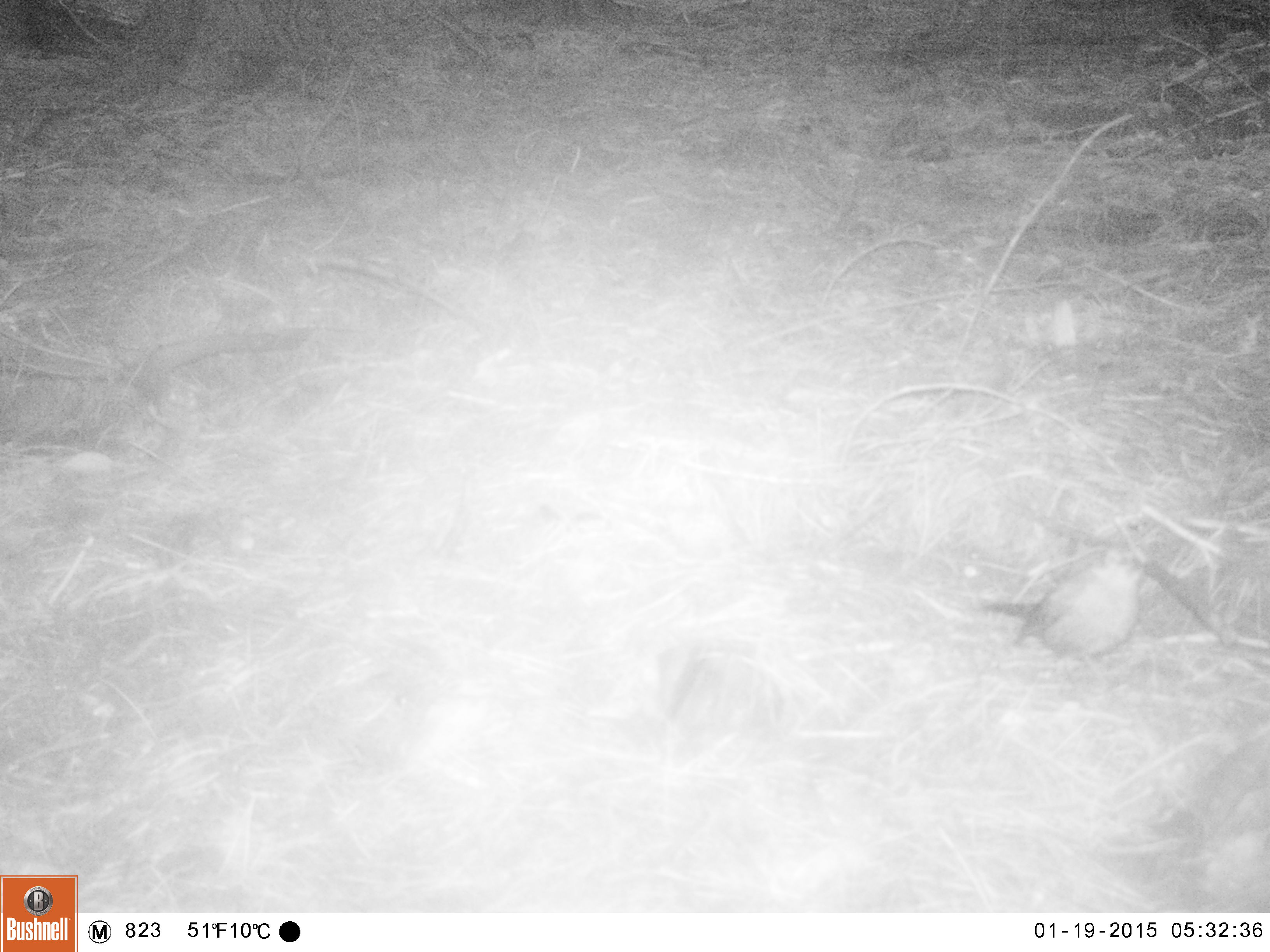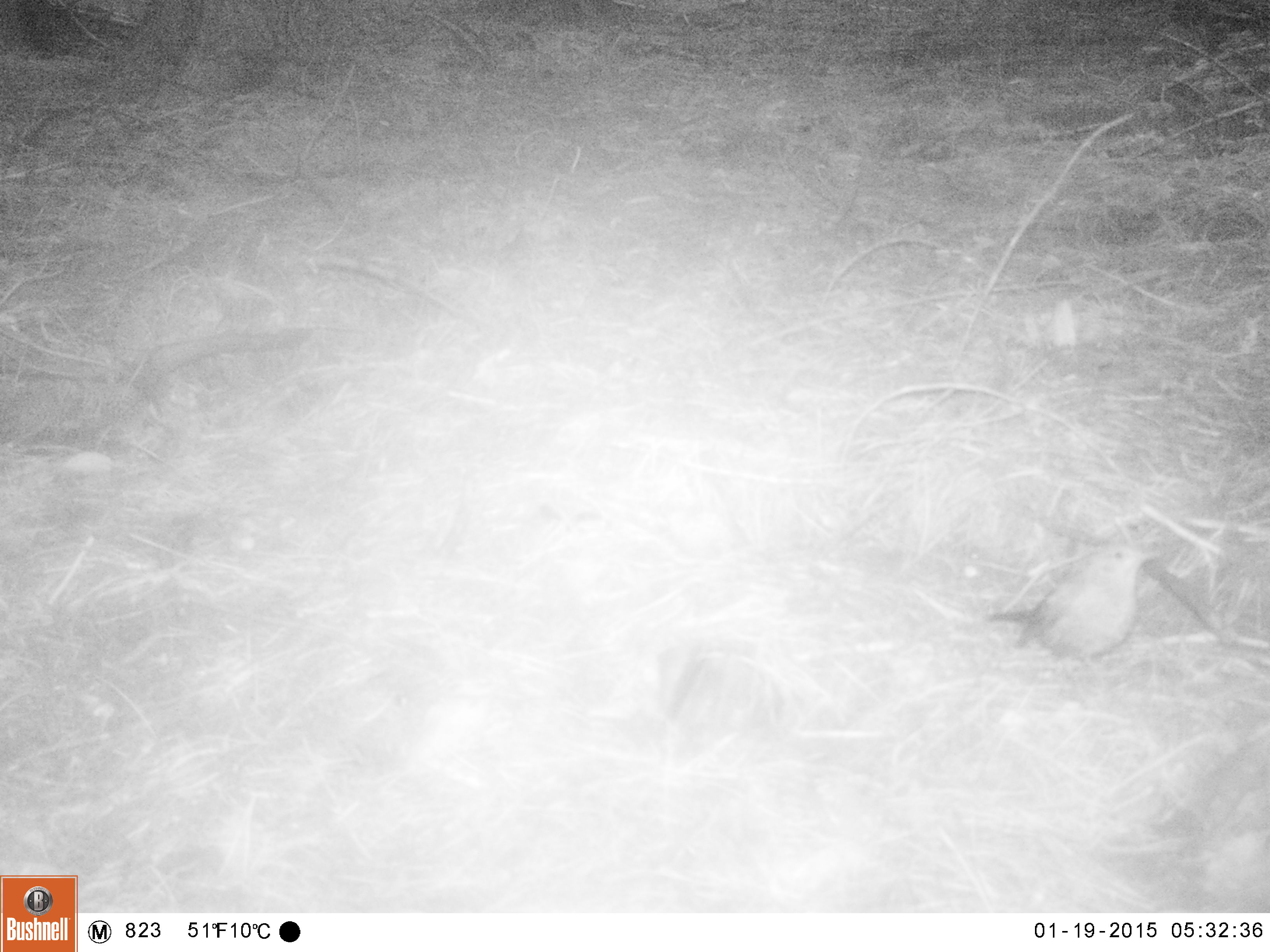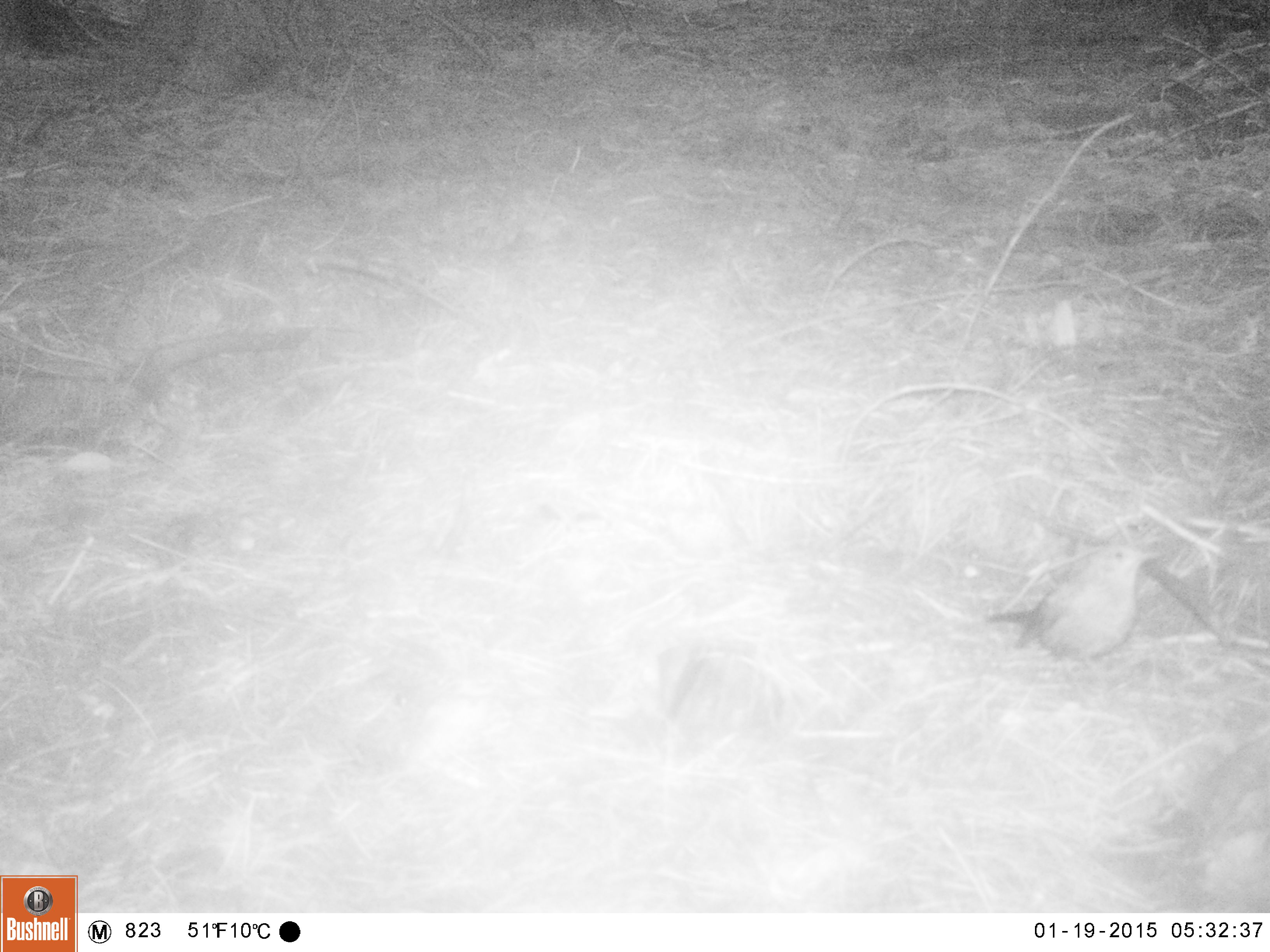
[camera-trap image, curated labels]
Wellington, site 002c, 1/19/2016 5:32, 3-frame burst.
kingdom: Animalia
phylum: Chordata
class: Aves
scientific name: Aves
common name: bird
Bird (Aves).